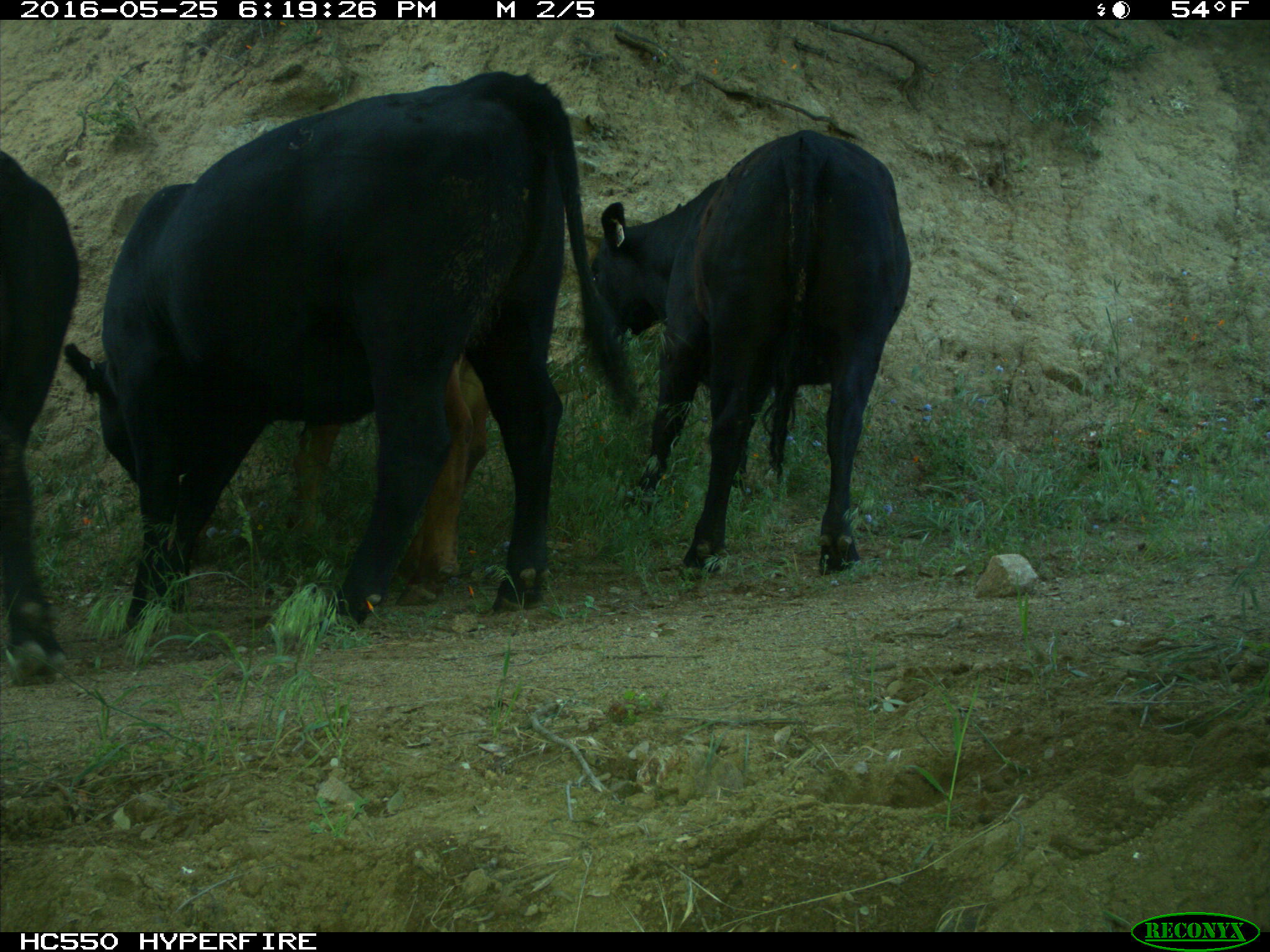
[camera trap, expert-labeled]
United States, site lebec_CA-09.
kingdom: Animalia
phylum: Chordata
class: Mammalia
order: Artiodactyla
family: Bovidae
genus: Bos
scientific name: Bos taurus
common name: domestic cow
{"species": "Bos taurus (domestic cow)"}